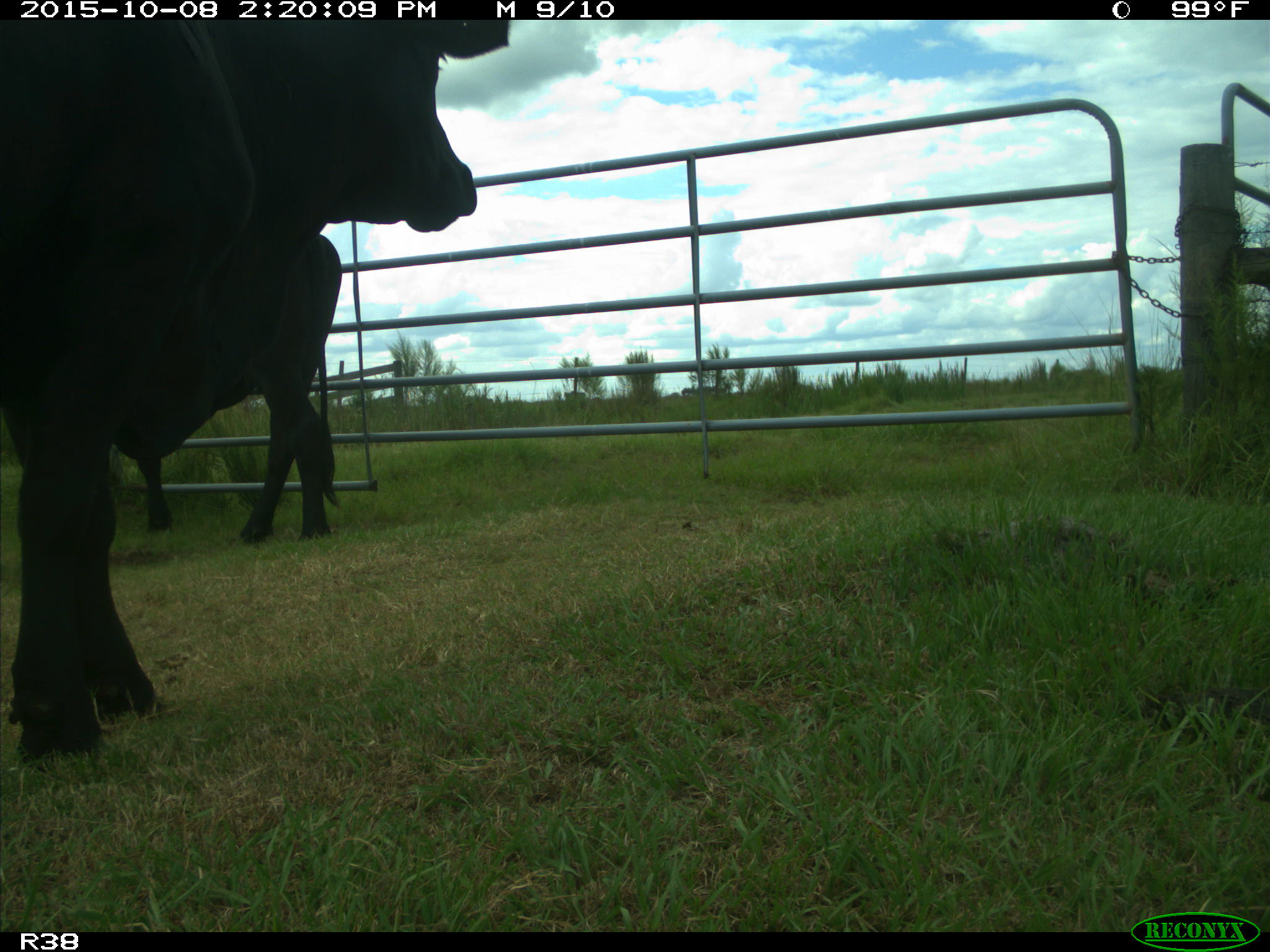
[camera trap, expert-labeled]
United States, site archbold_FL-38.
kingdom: Animalia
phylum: Chordata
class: Mammalia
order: Artiodactyla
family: Bovidae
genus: Bos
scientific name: Bos taurus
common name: domestic cow